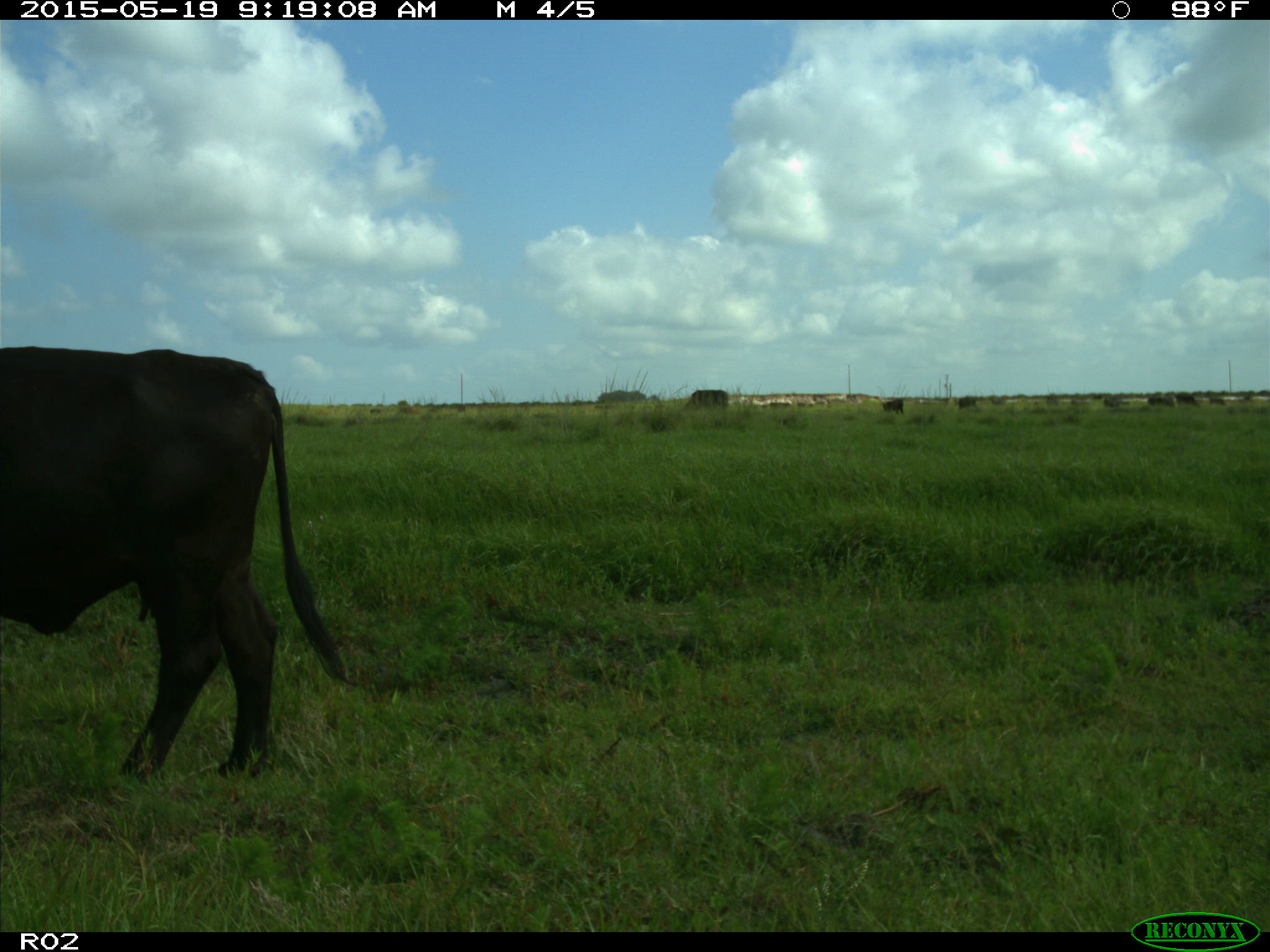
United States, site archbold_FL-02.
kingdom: Animalia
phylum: Chordata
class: Mammalia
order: Artiodactyla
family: Bovidae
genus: Bos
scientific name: Bos taurus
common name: domestic cow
Bos taurus (domestic cow).